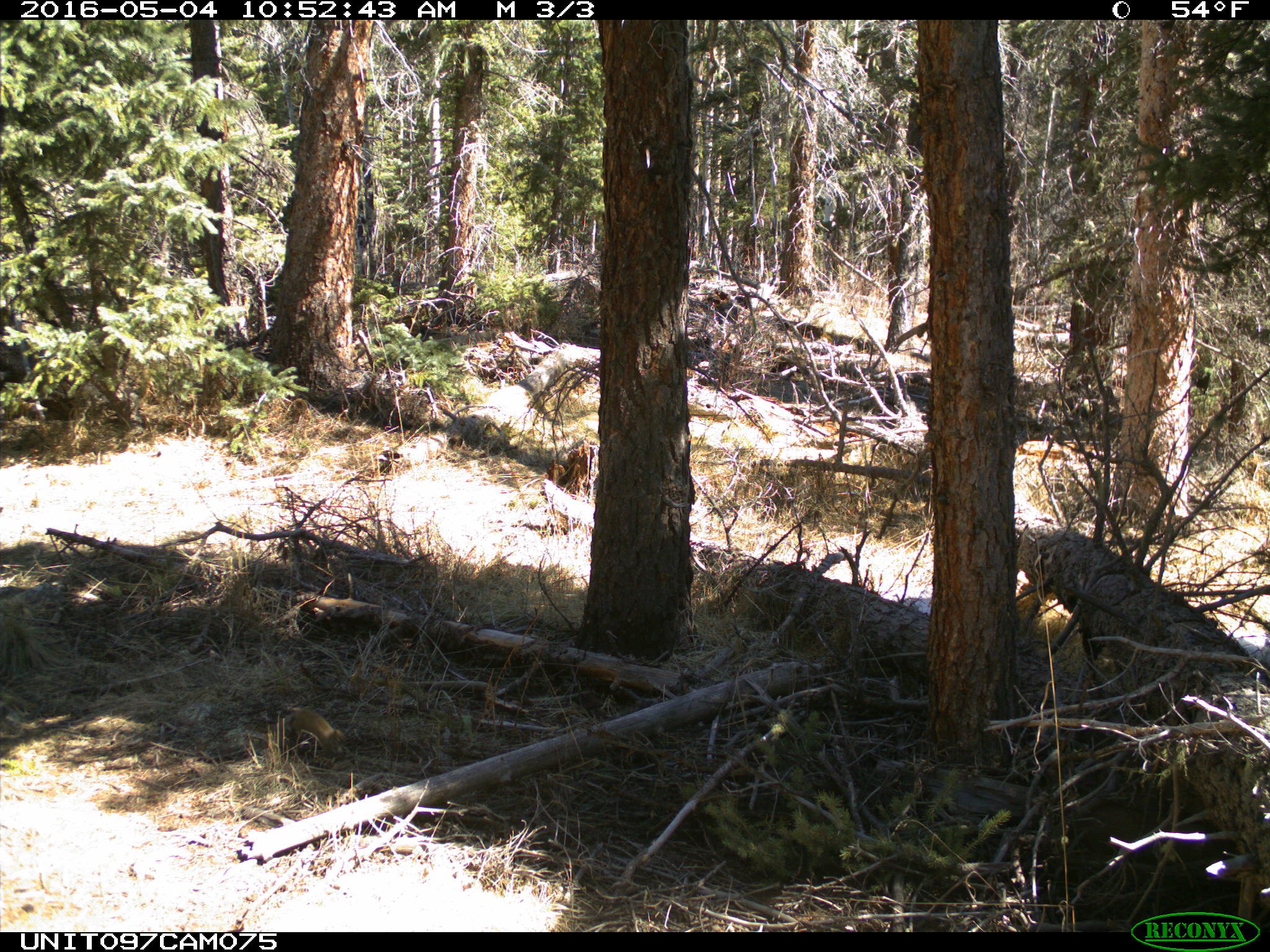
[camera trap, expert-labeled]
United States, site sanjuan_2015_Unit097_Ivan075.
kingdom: Animalia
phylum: Chordata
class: Mammalia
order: Rodentia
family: Sciuridae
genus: Tamiasciurus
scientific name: Tamiasciurus hudsonicus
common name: american red squirrel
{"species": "Tamiasciurus hudsonicus (american red squirrel)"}